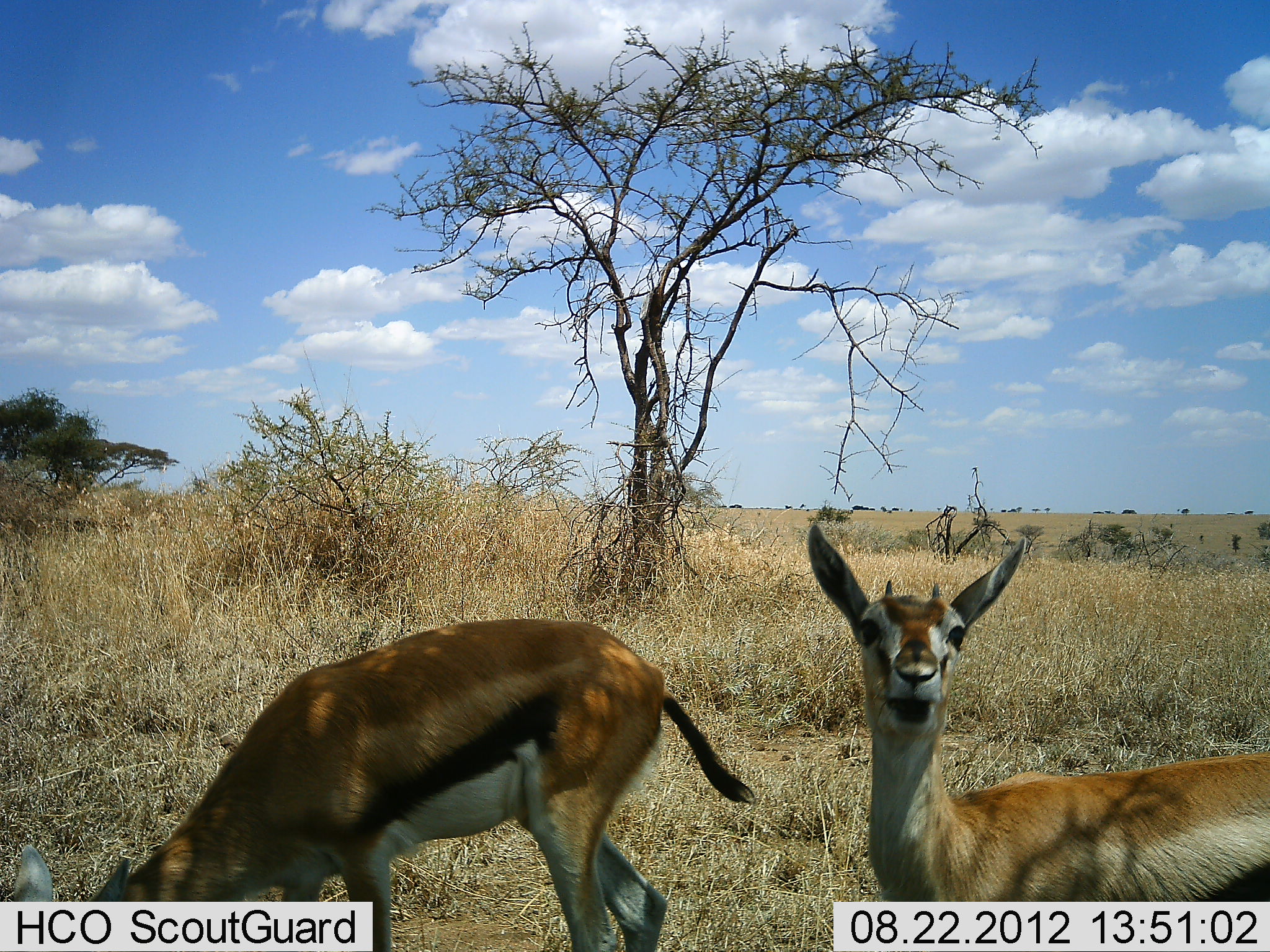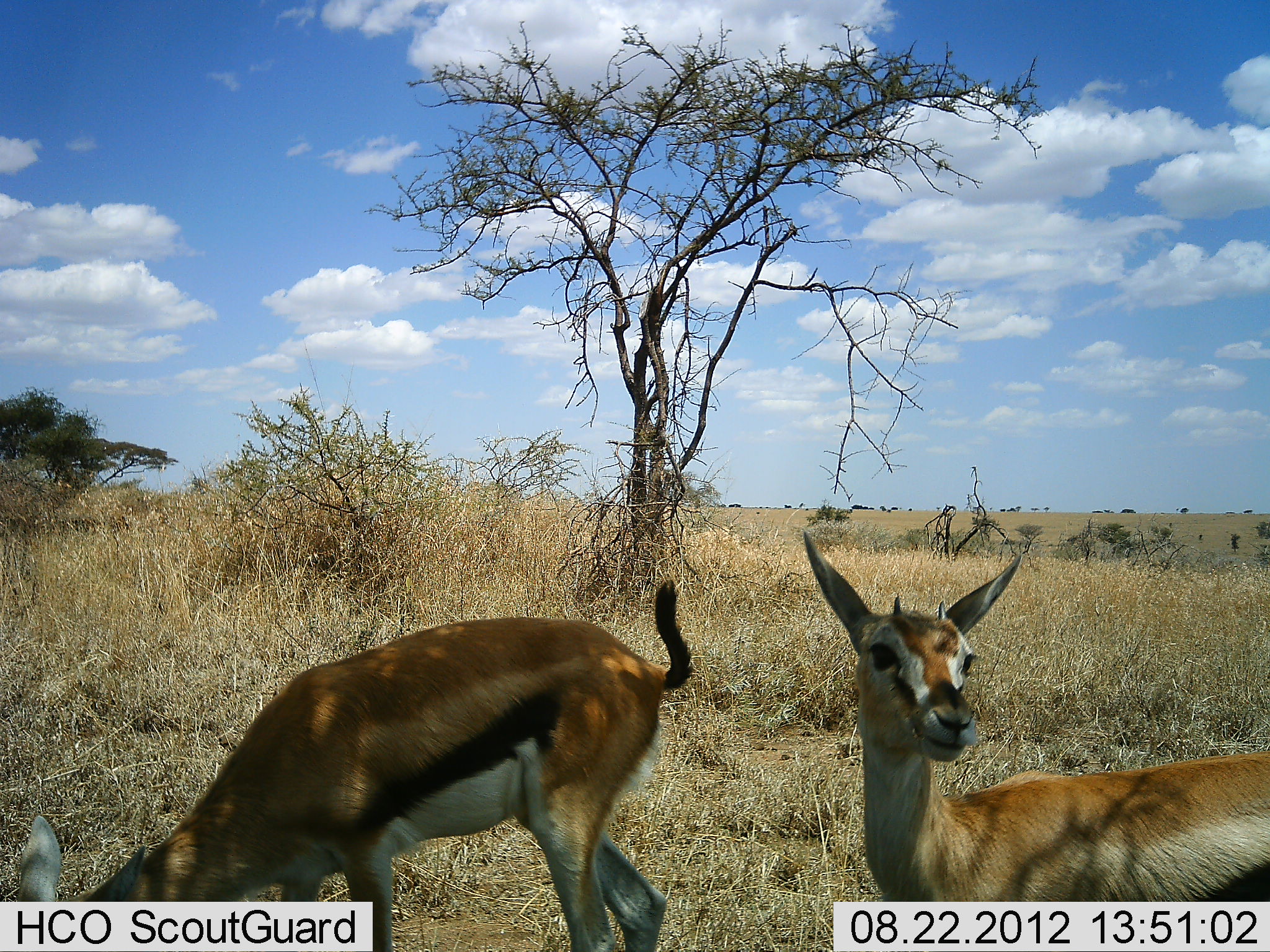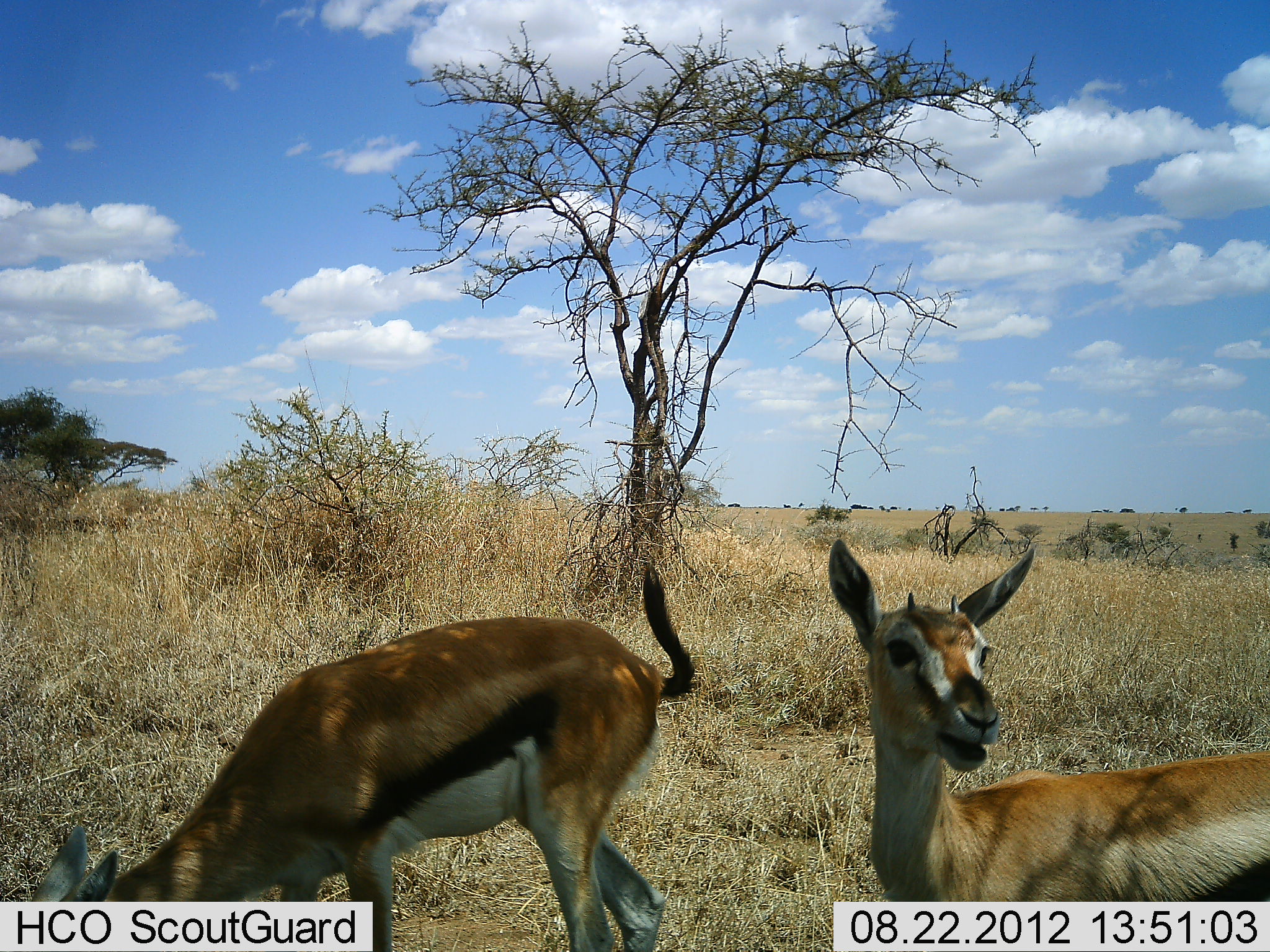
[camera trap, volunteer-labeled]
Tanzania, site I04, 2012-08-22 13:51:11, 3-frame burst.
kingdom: Animalia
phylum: Chordata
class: Mammalia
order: Artiodactyla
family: Bovidae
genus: Eudorcas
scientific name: Eudorcas thomsonii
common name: thomson's gazelle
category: gazellethomsons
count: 2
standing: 100%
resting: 0%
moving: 0%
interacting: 0%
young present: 10%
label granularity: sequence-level